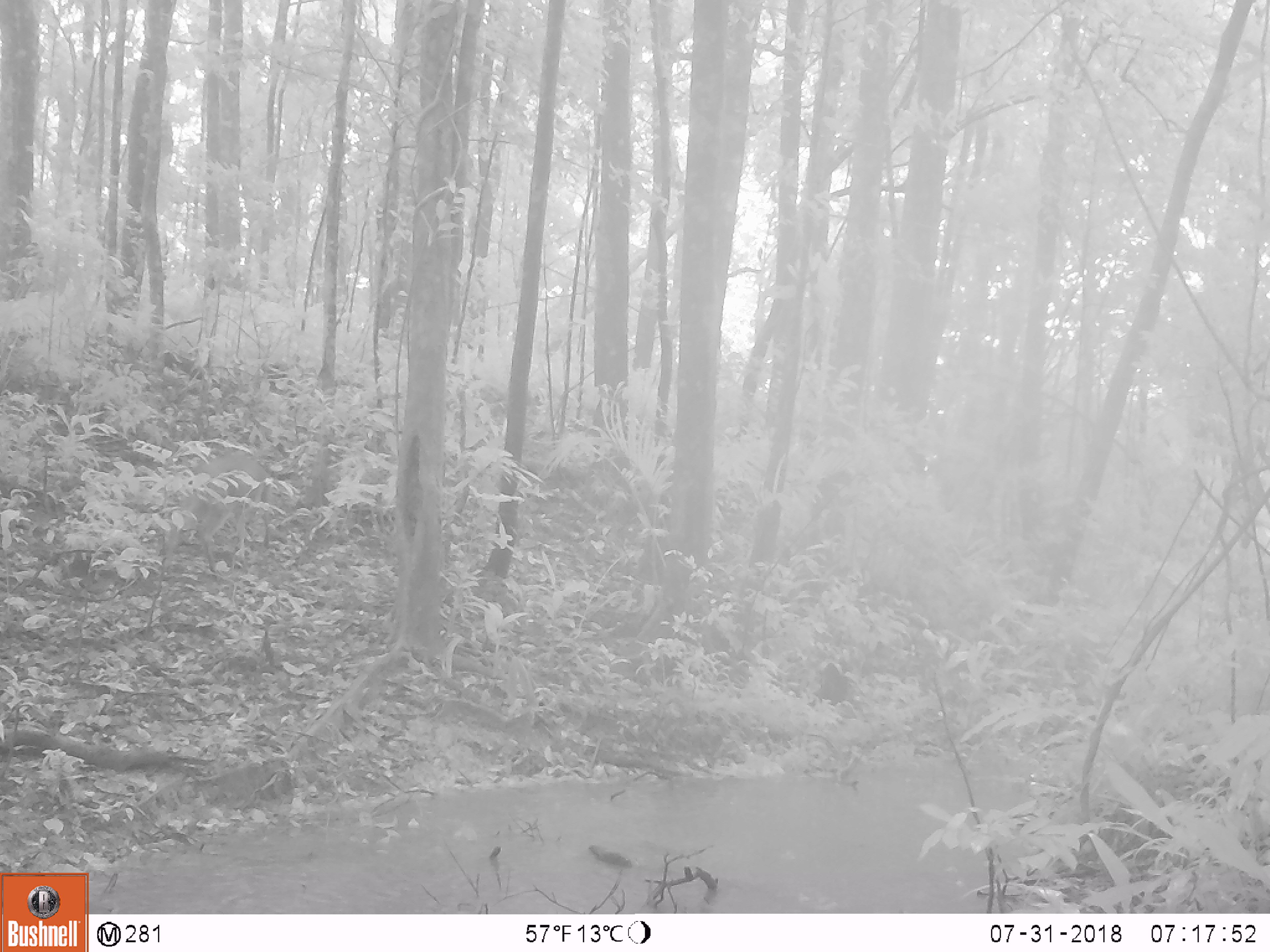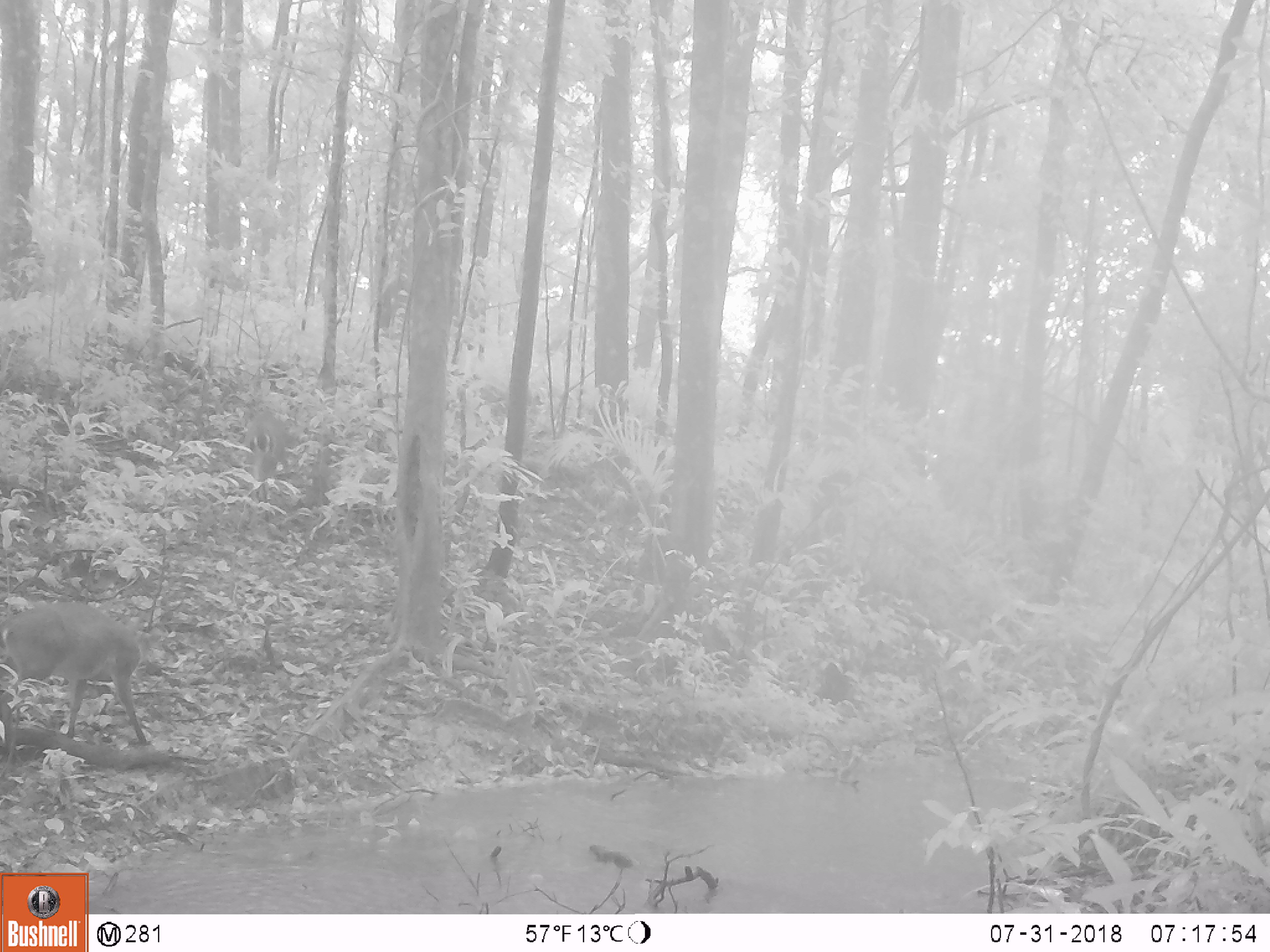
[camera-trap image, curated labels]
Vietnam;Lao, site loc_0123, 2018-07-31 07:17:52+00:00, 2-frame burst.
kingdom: Animalia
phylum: Chordata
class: Mammalia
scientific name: Laurasiatheria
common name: ungulate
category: unidentified ungulates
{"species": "unidentified ungulates (ungulate) (Laurasiatheria)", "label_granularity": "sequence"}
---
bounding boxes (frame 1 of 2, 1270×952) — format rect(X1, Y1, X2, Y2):
unidentified ungulates: rect(161, 448, 274, 579)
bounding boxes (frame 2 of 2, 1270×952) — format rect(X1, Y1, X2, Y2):
unidentified ungulates: rect(0, 597, 150, 745)